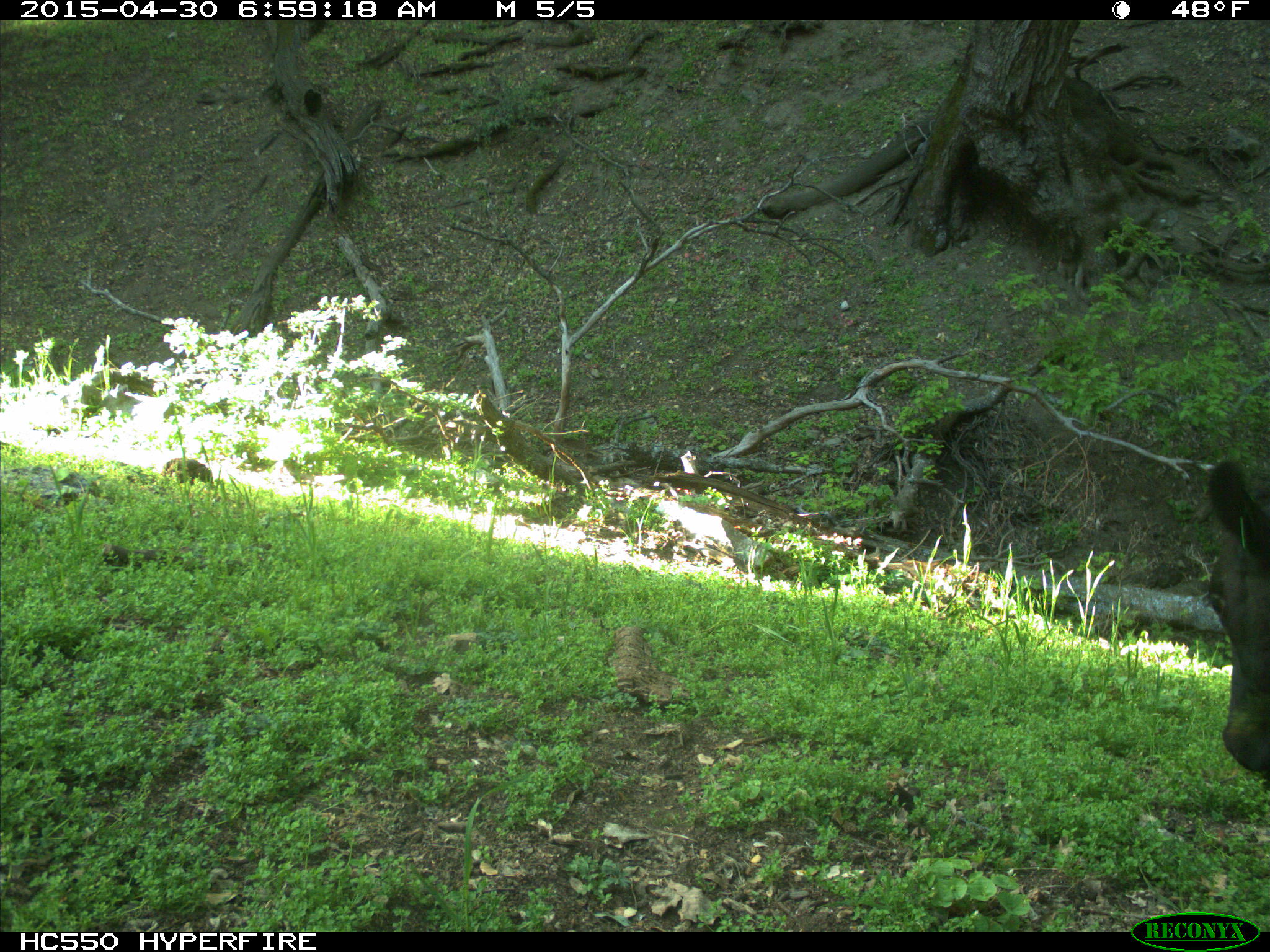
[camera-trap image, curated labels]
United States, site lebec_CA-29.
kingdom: Animalia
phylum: Chordata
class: Mammalia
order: Artiodactyla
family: Bovidae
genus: Bos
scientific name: Bos taurus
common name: domestic cow